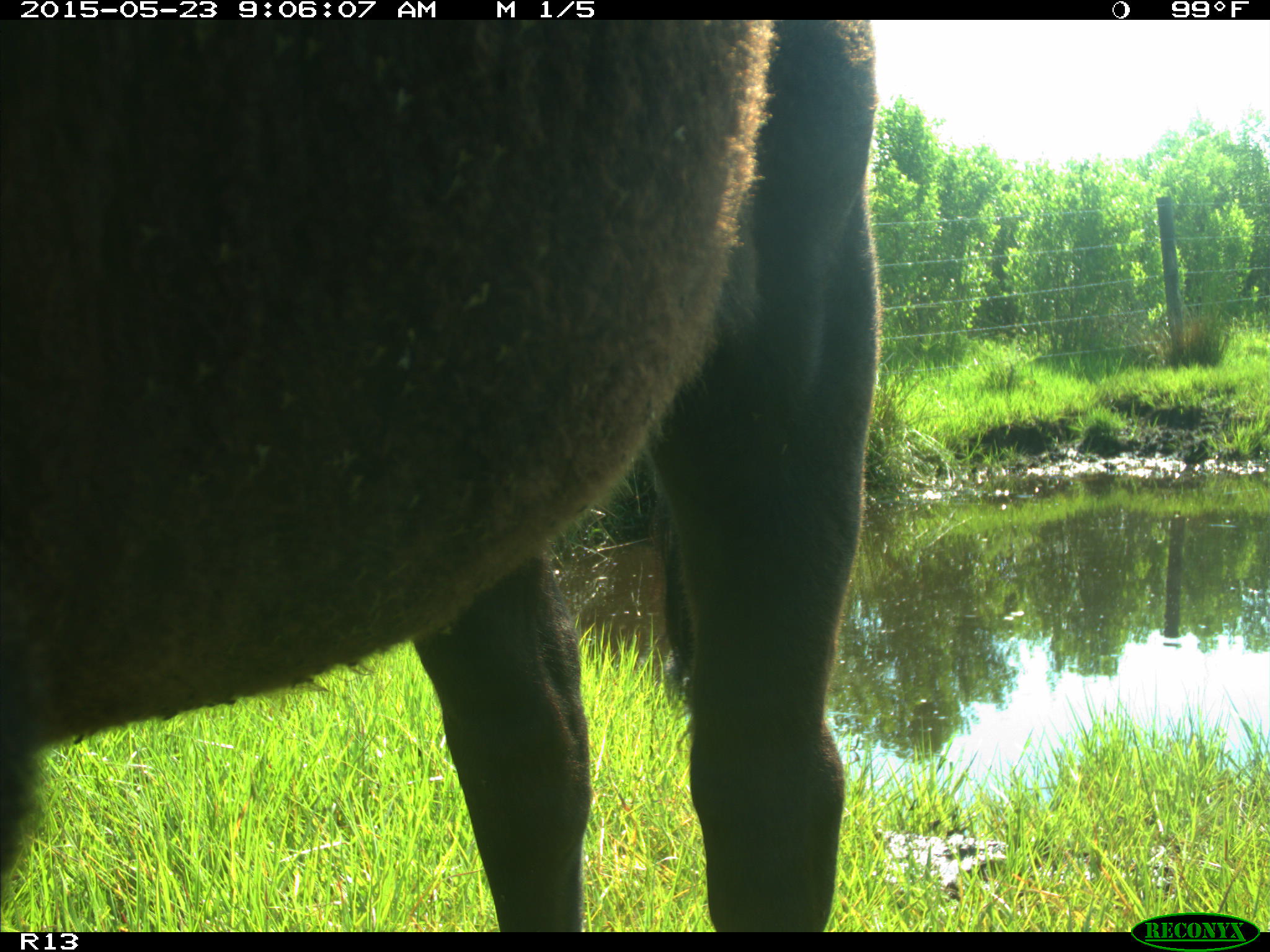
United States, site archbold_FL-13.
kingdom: Animalia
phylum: Chordata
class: Mammalia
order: Artiodactyla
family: Bovidae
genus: Bos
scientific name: Bos taurus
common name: domestic cow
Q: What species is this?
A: Bos taurus (domestic cow).